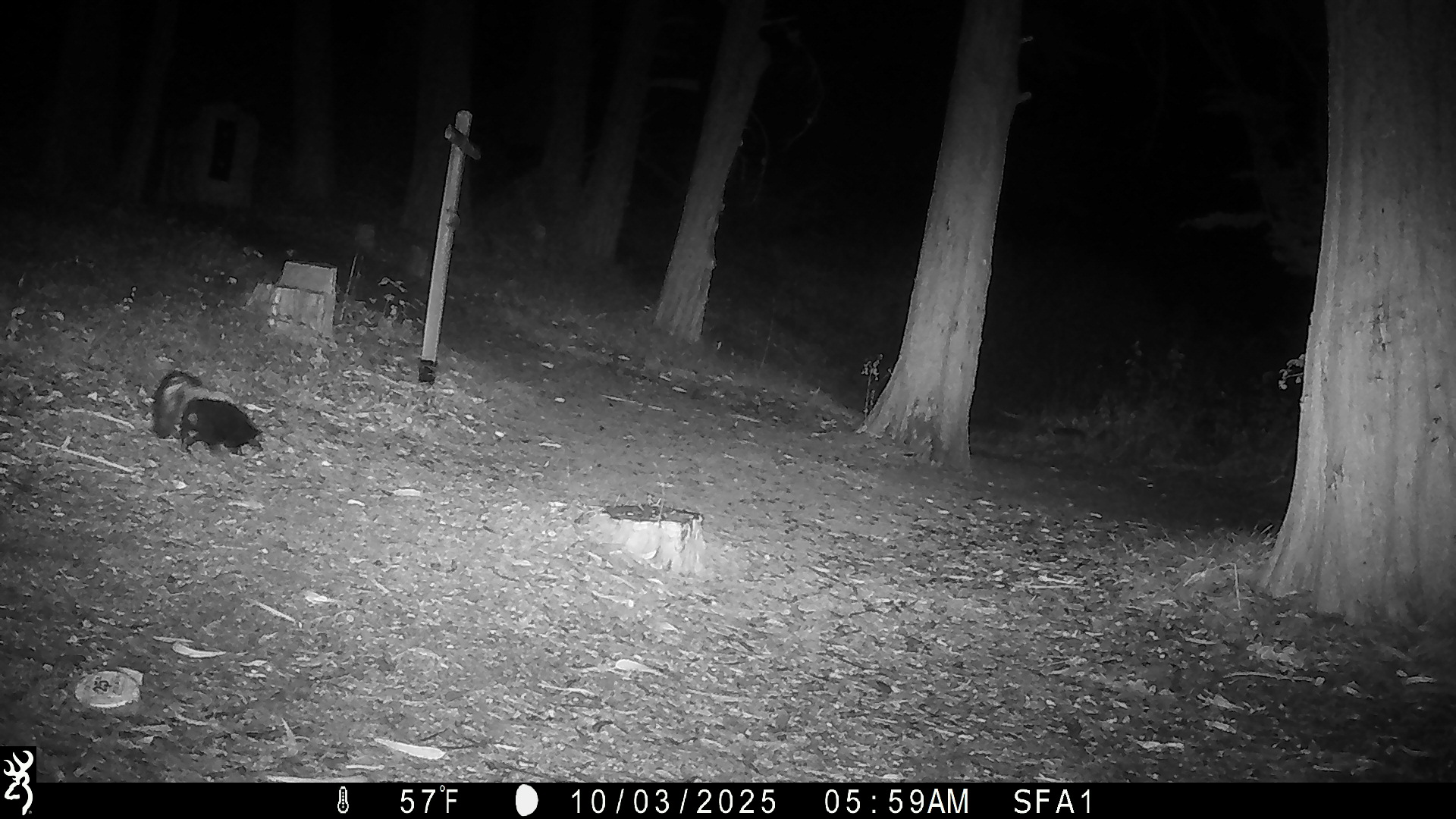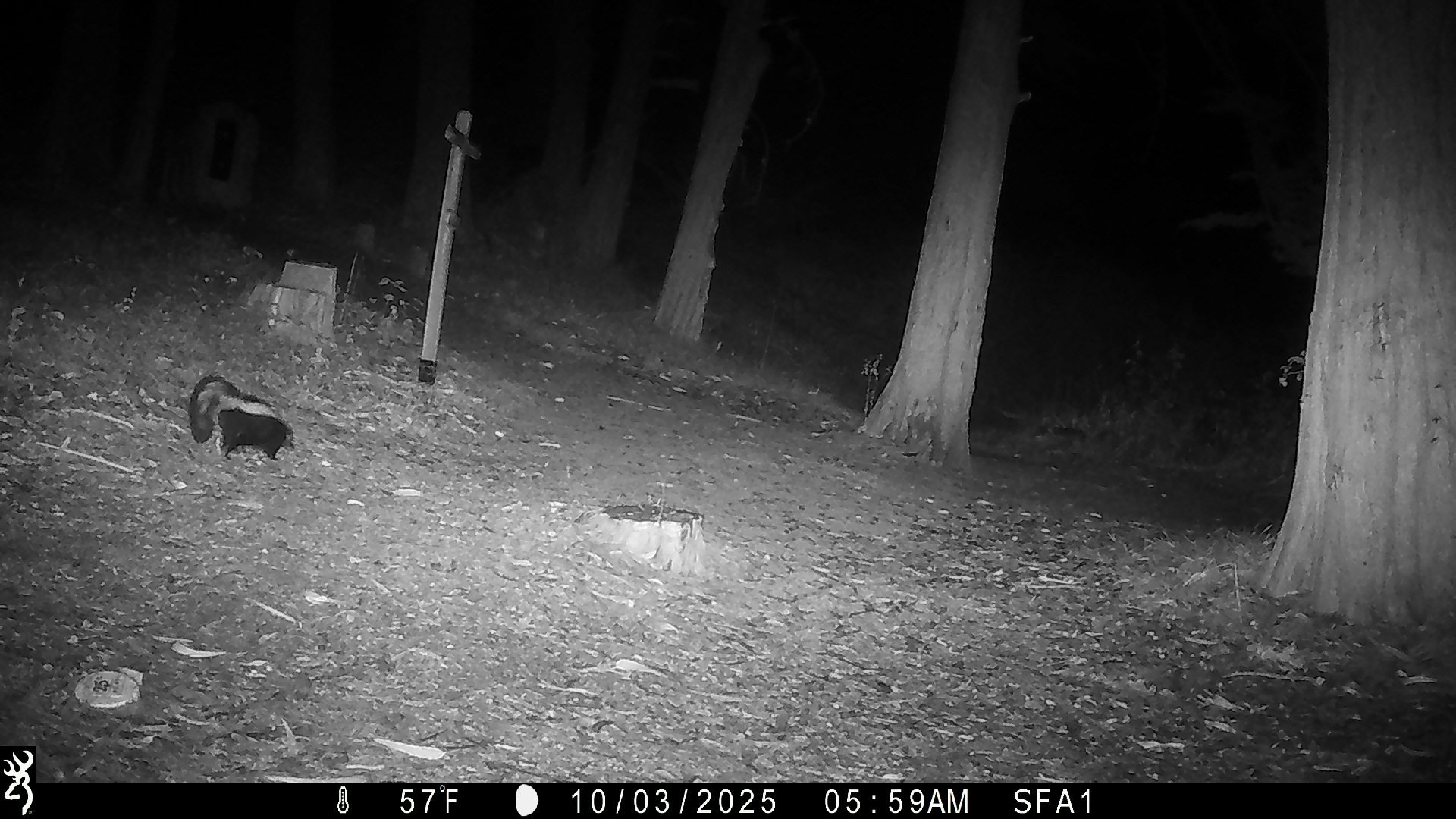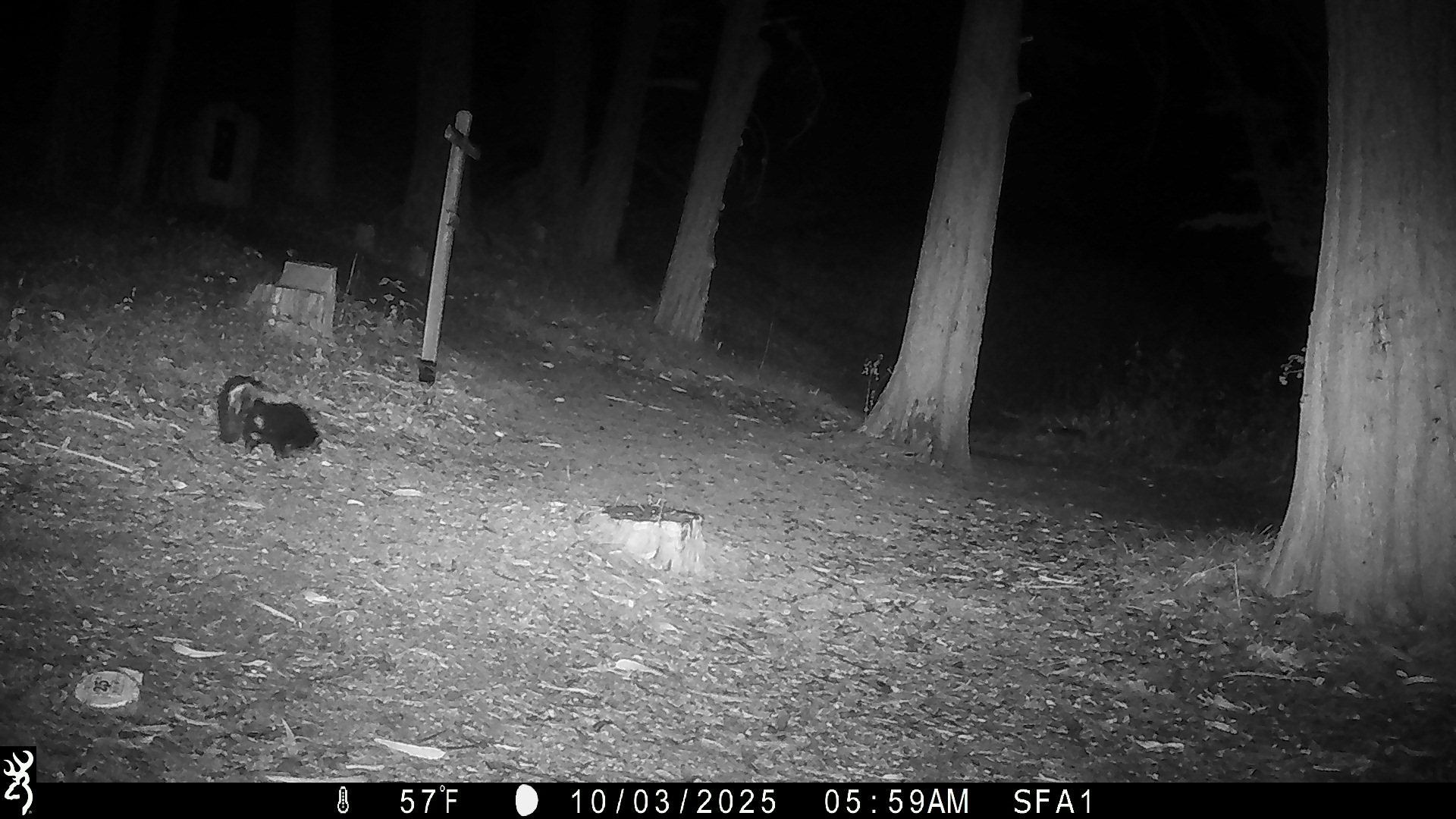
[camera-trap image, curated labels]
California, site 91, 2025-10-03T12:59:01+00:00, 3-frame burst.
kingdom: Animalia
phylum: Chordata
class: Mammalia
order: Carnivora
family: Mephitidae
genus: Mephitis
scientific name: Mephitis mephitis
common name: striped skunk